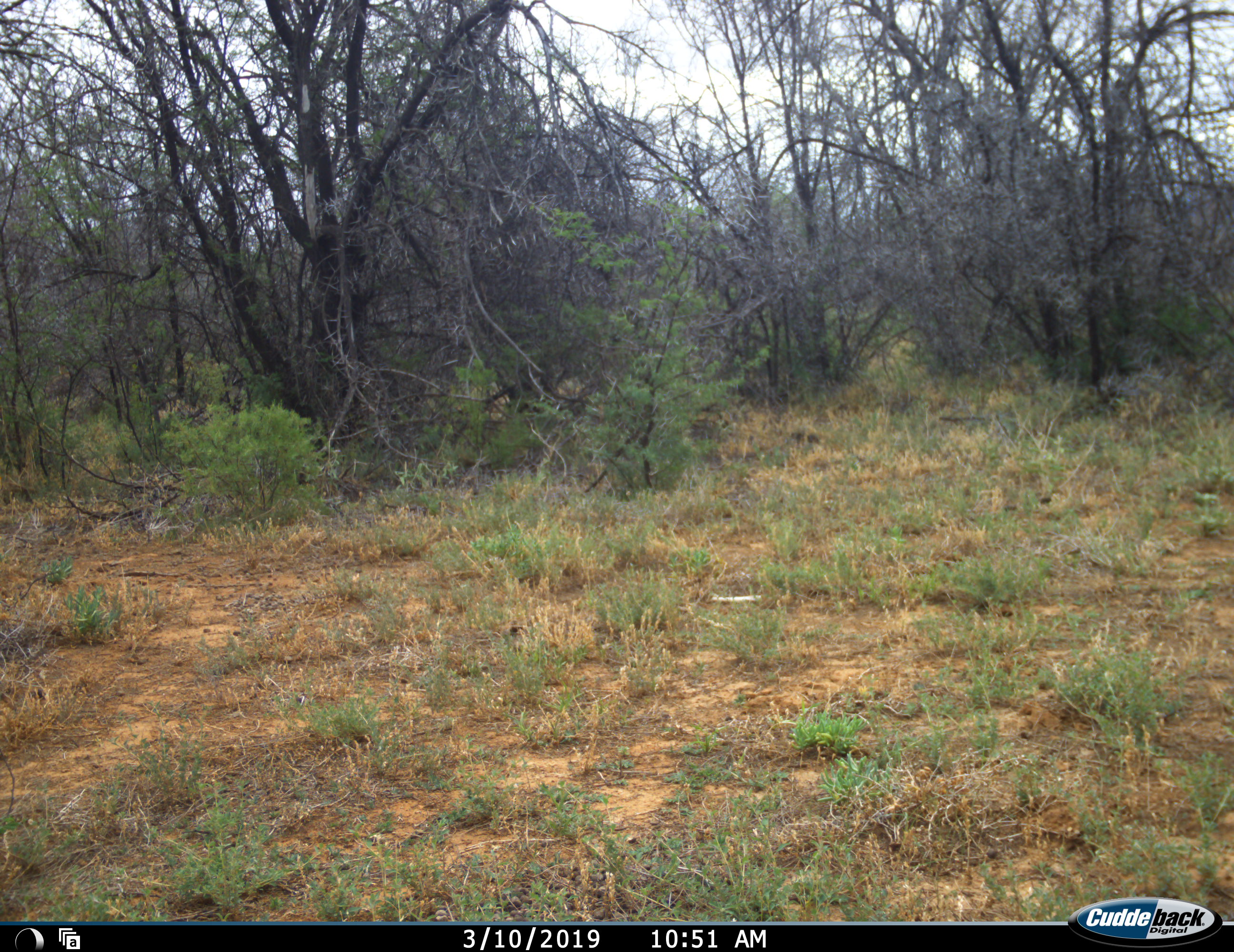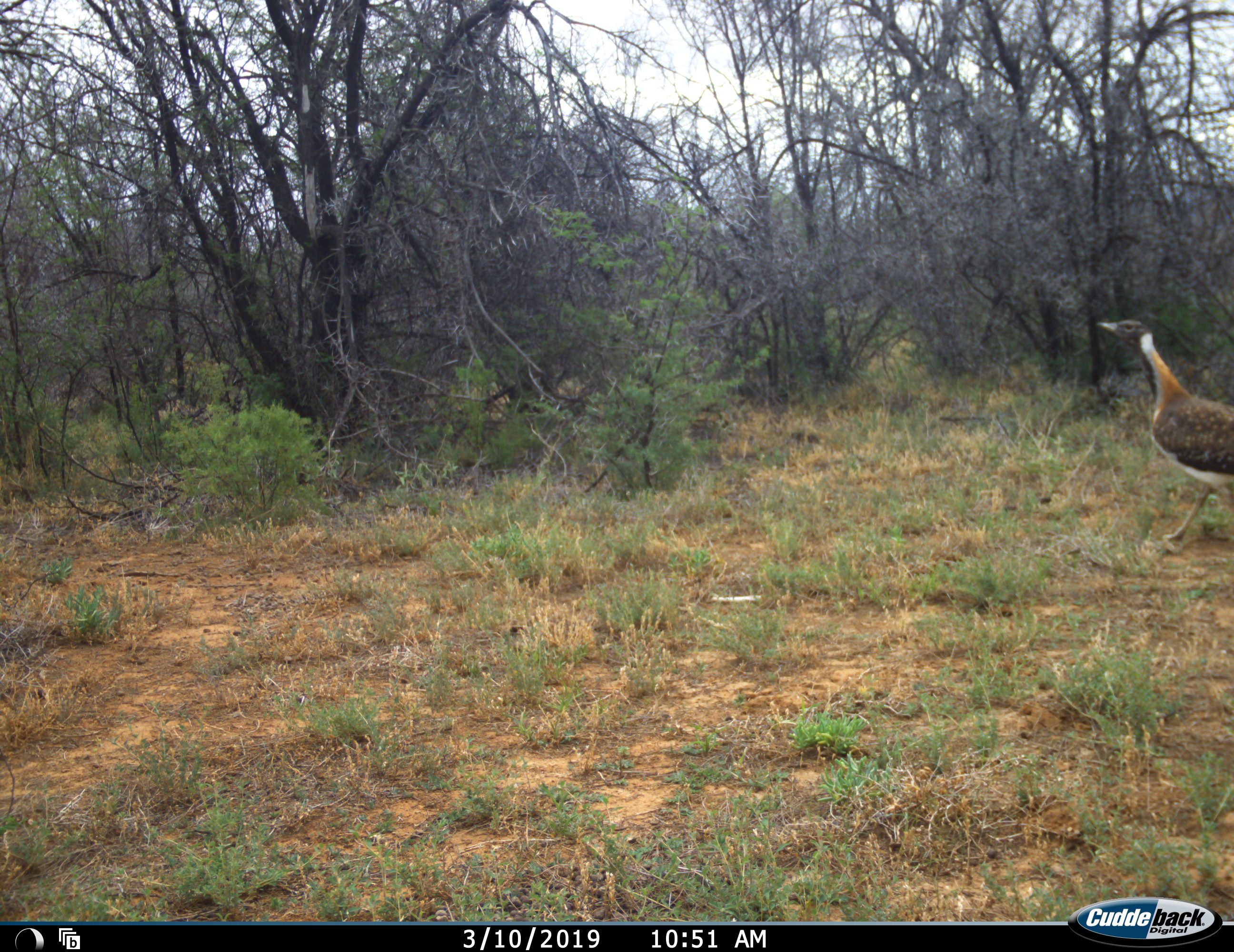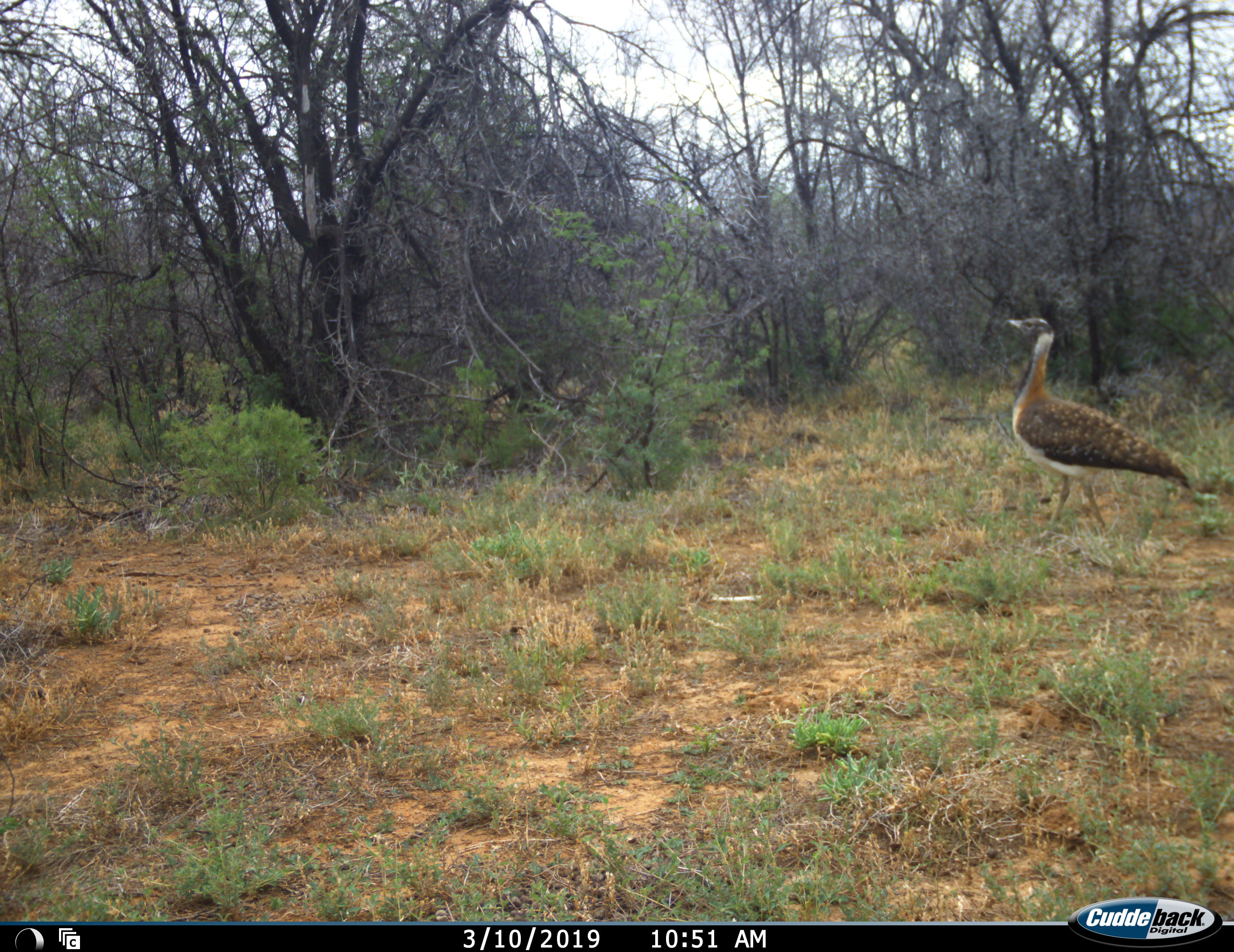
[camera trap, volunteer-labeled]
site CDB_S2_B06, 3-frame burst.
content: unidentified animal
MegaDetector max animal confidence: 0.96